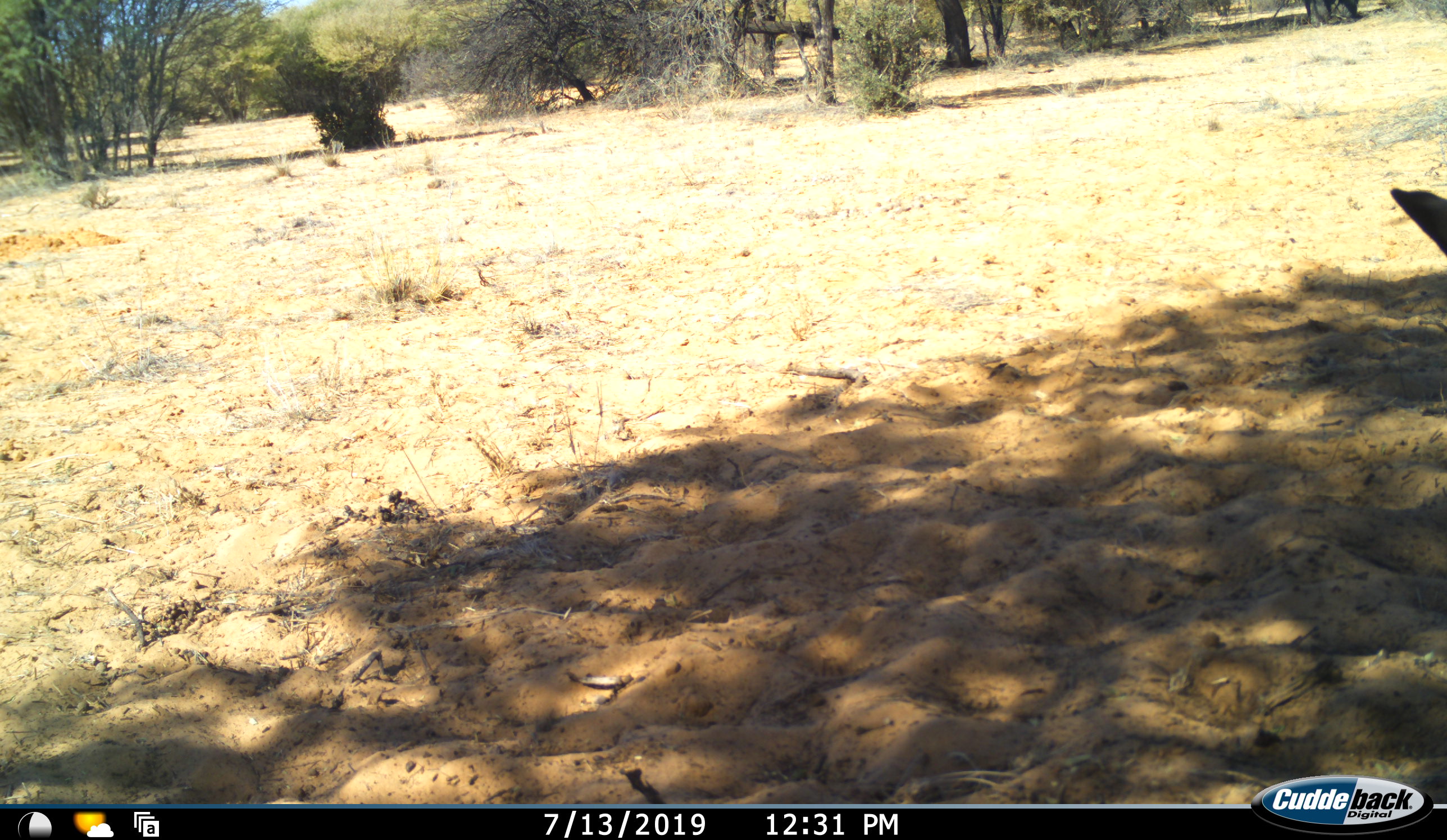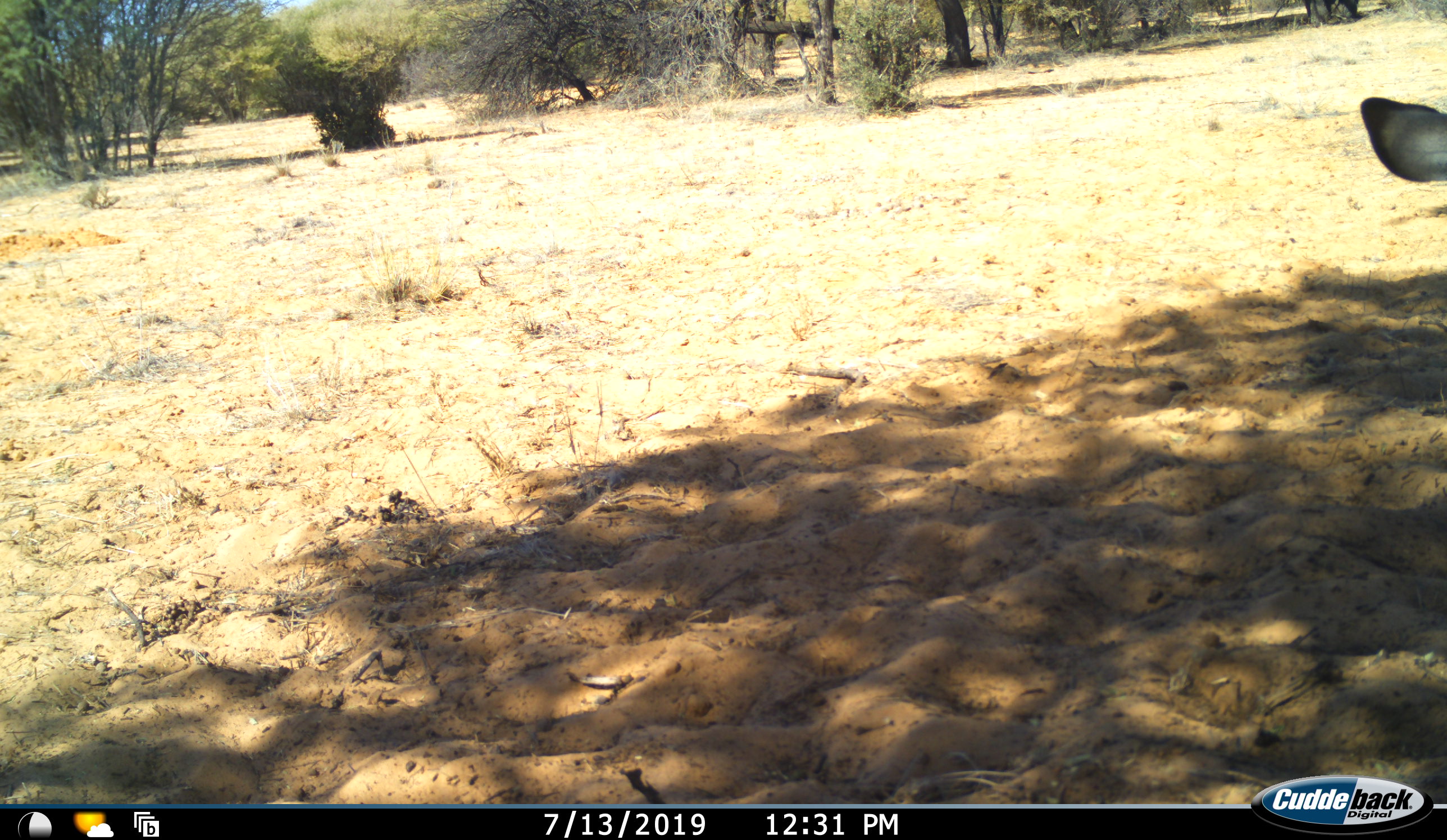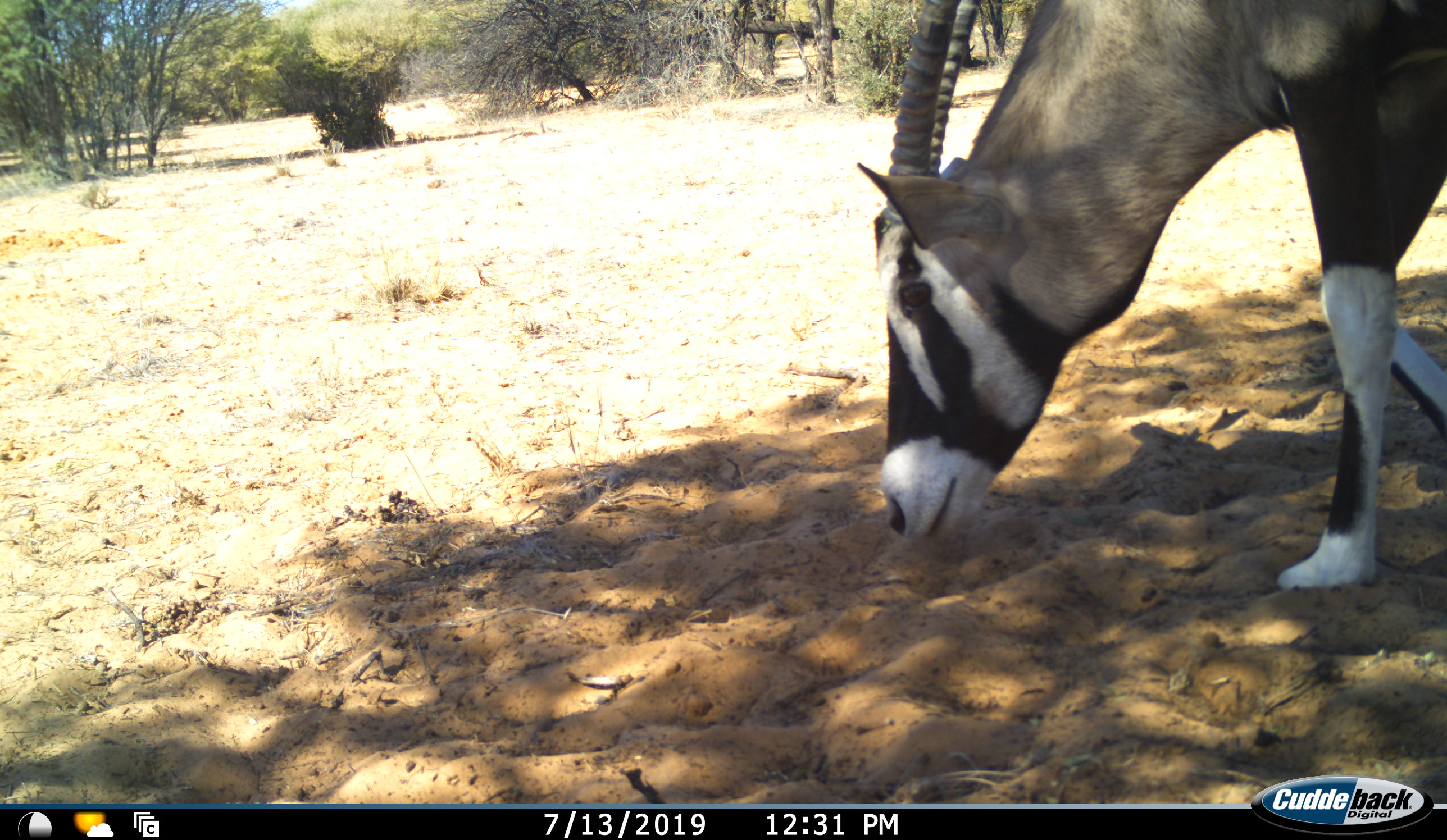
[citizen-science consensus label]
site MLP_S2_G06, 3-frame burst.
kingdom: Animalia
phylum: Chordata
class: Mammalia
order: Artiodactyla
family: Bovidae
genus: Oryx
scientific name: Oryx gazella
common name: gemsbok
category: oryx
Oryx (gemsbok) (Oryx gazella), count 1. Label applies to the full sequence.